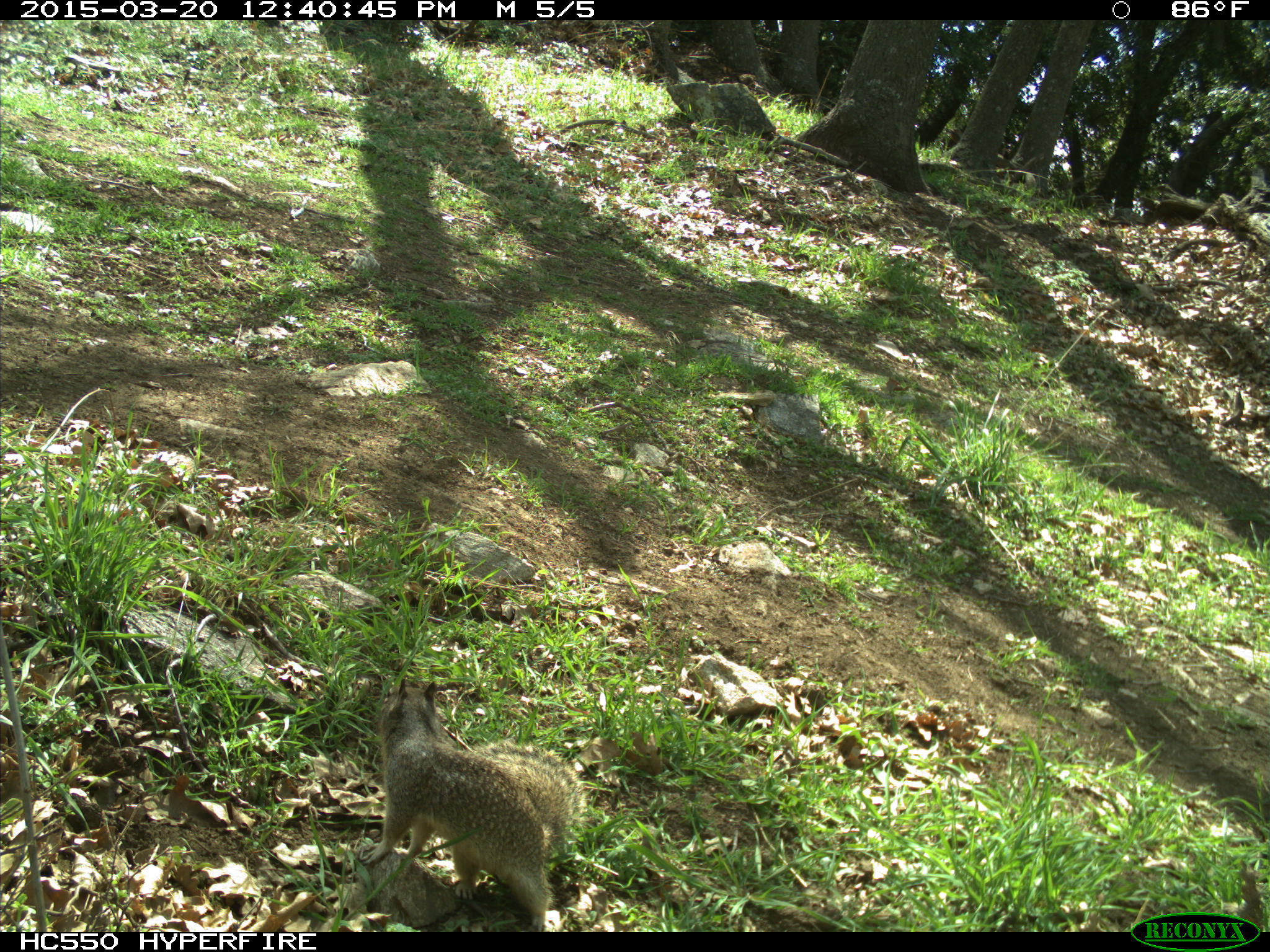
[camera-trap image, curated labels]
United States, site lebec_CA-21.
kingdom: Animalia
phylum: Chordata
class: Mammalia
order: Rodentia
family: Sciuridae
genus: Otospermophilus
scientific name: Otospermophilus beecheyi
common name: california ground squirrel